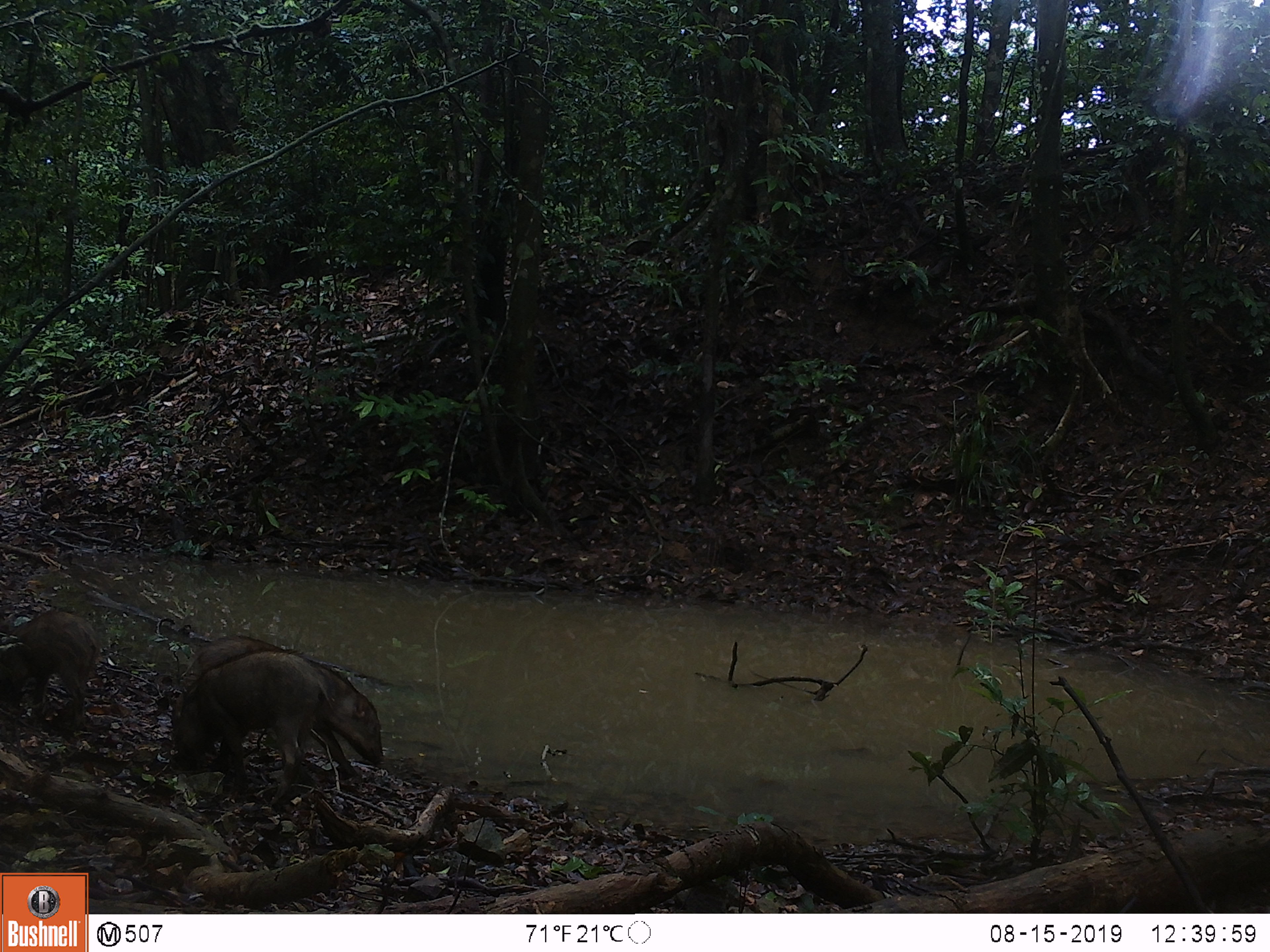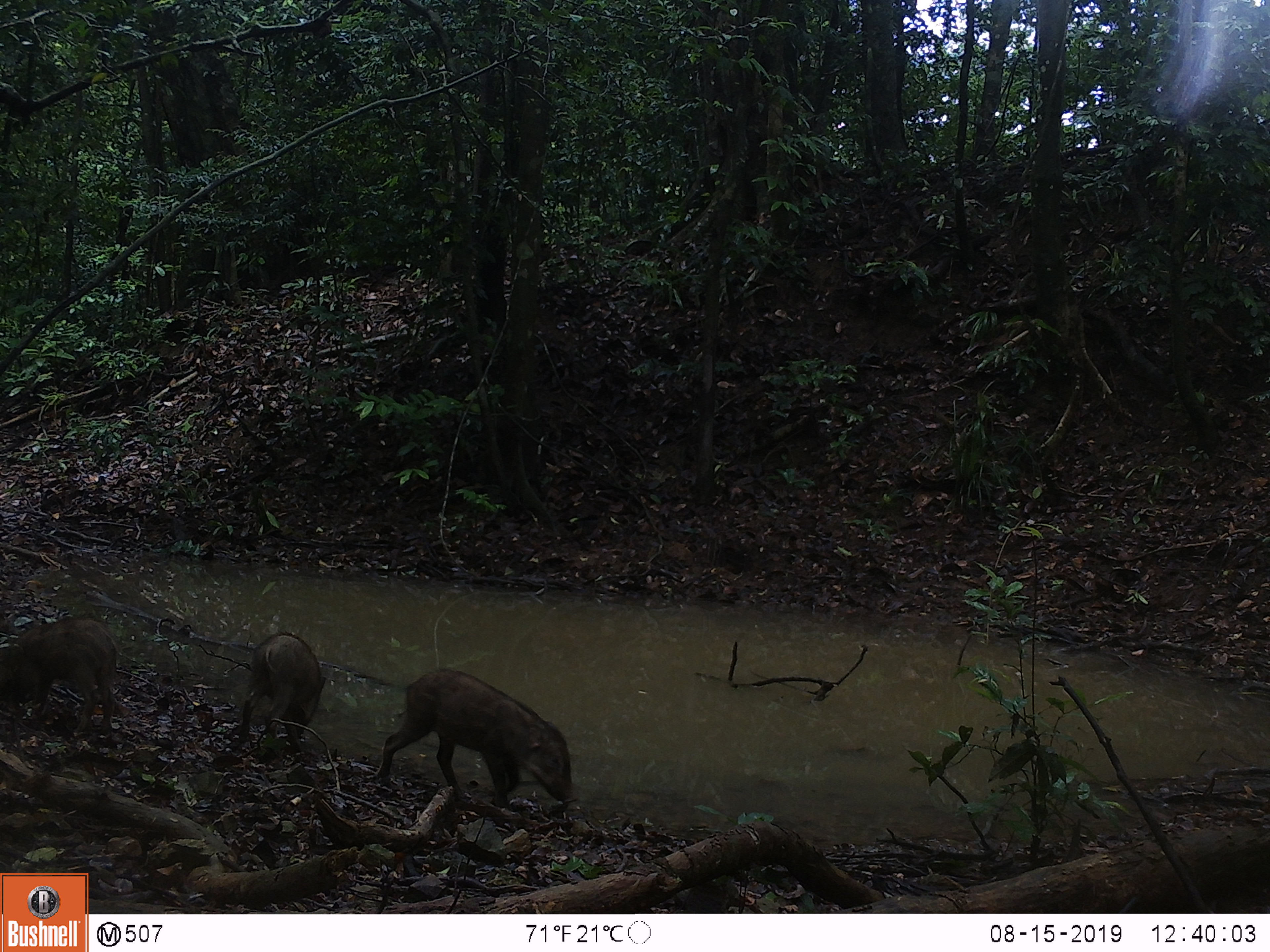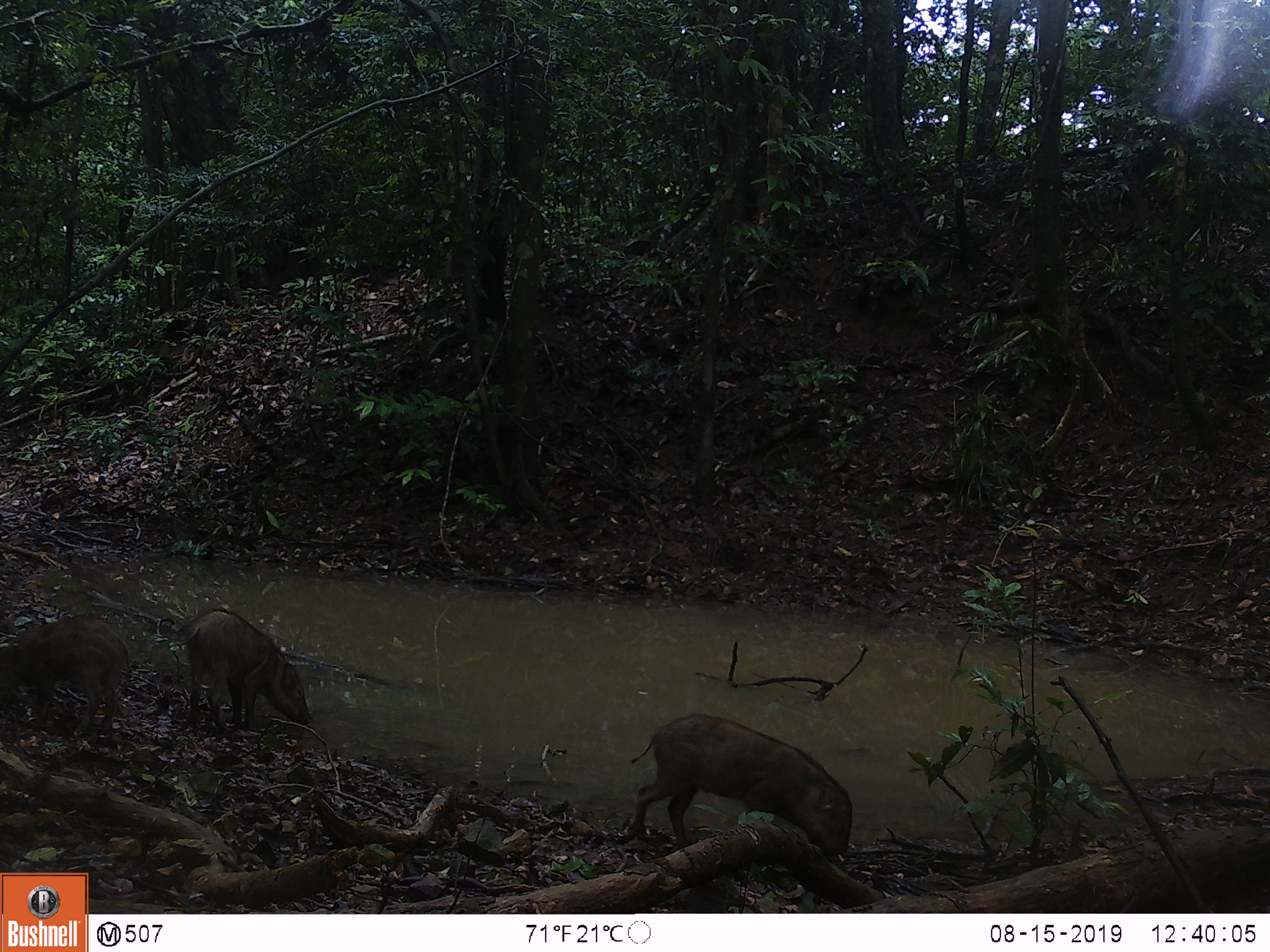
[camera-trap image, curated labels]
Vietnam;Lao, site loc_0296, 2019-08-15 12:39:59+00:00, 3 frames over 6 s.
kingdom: Animalia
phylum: Chordata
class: Mammalia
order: Artiodactyla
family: Suidae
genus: Sus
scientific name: Sus scrofa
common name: eurasian wild pig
Eurasian wild pig (Sus scrofa). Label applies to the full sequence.